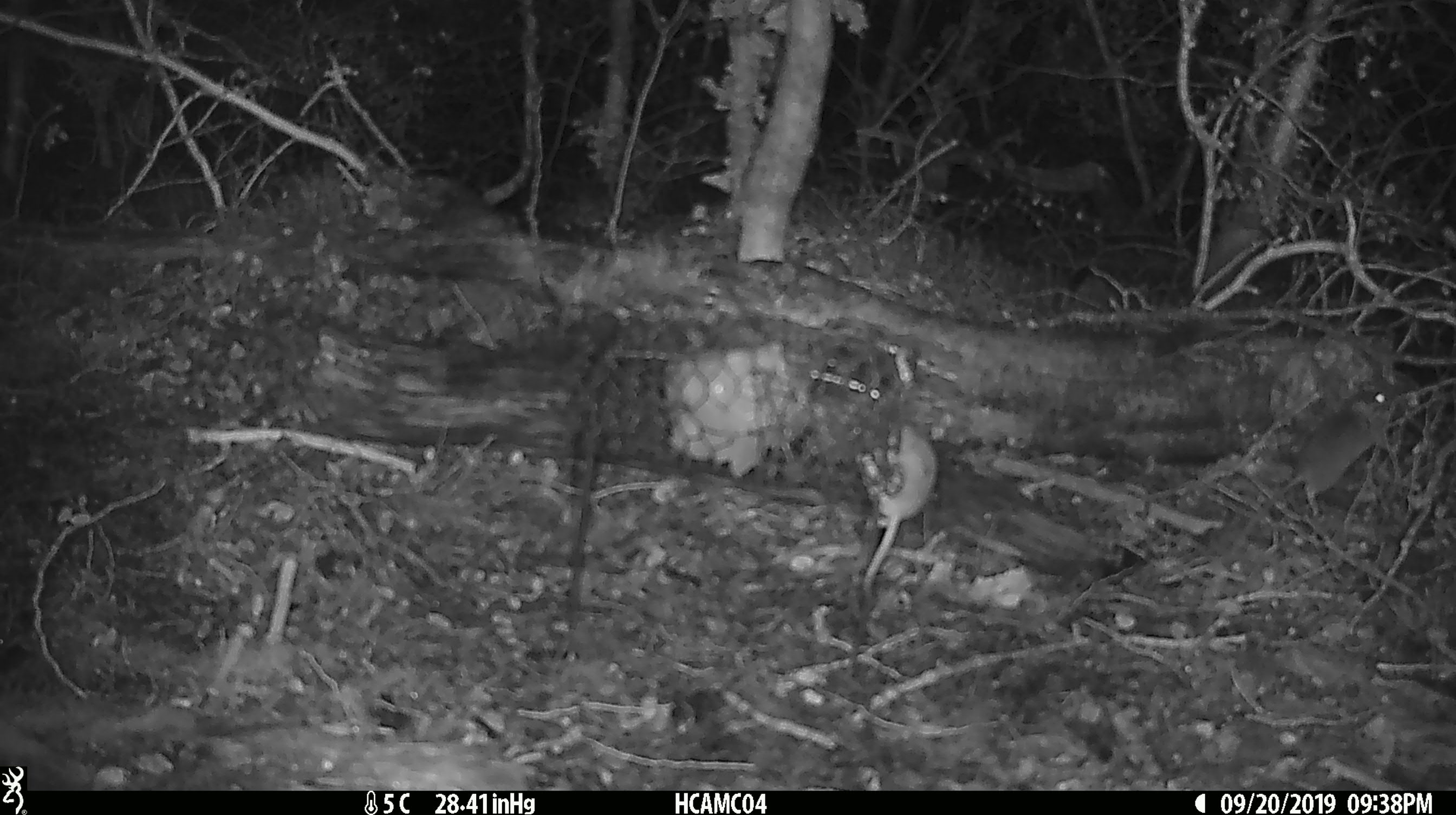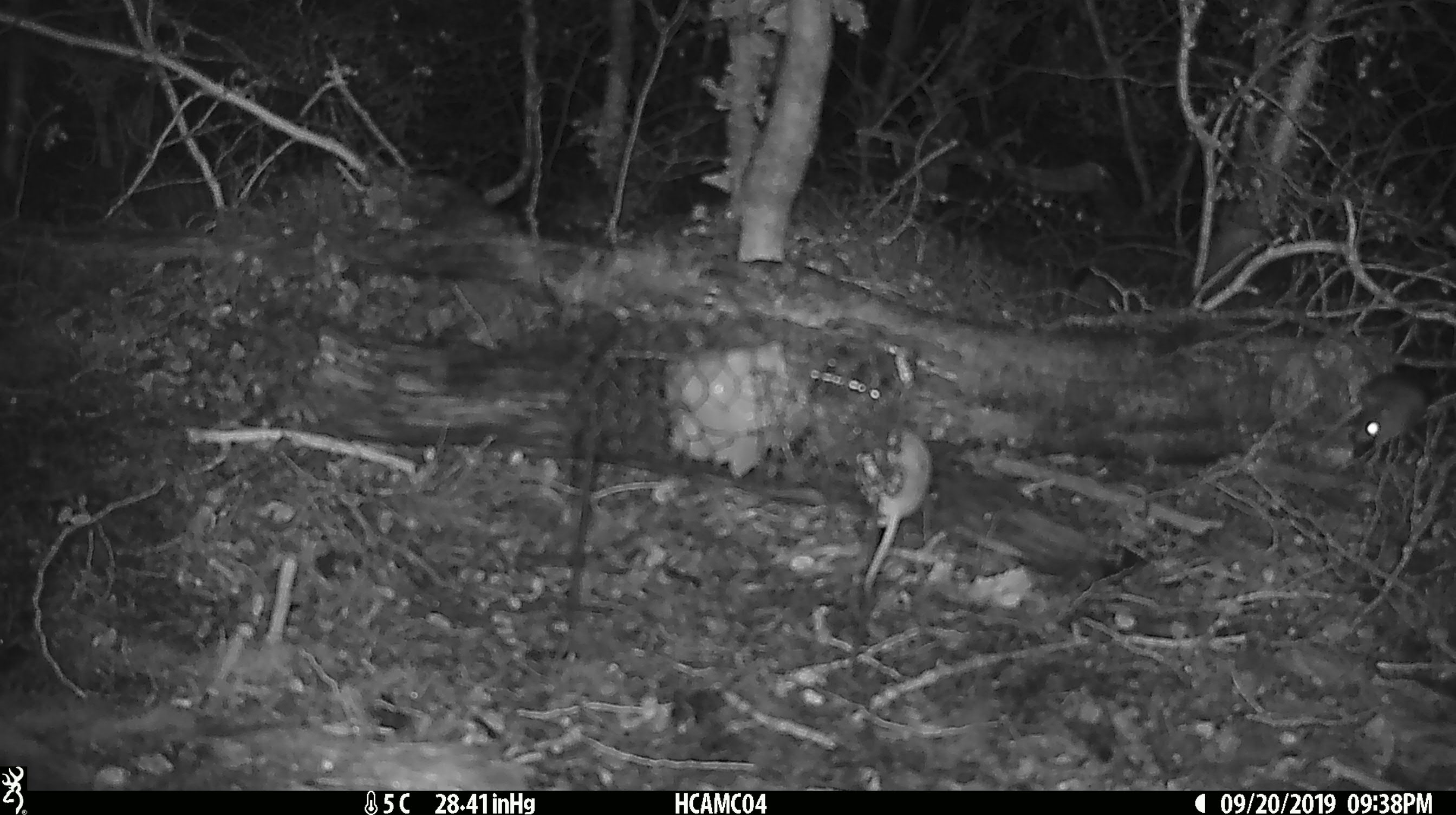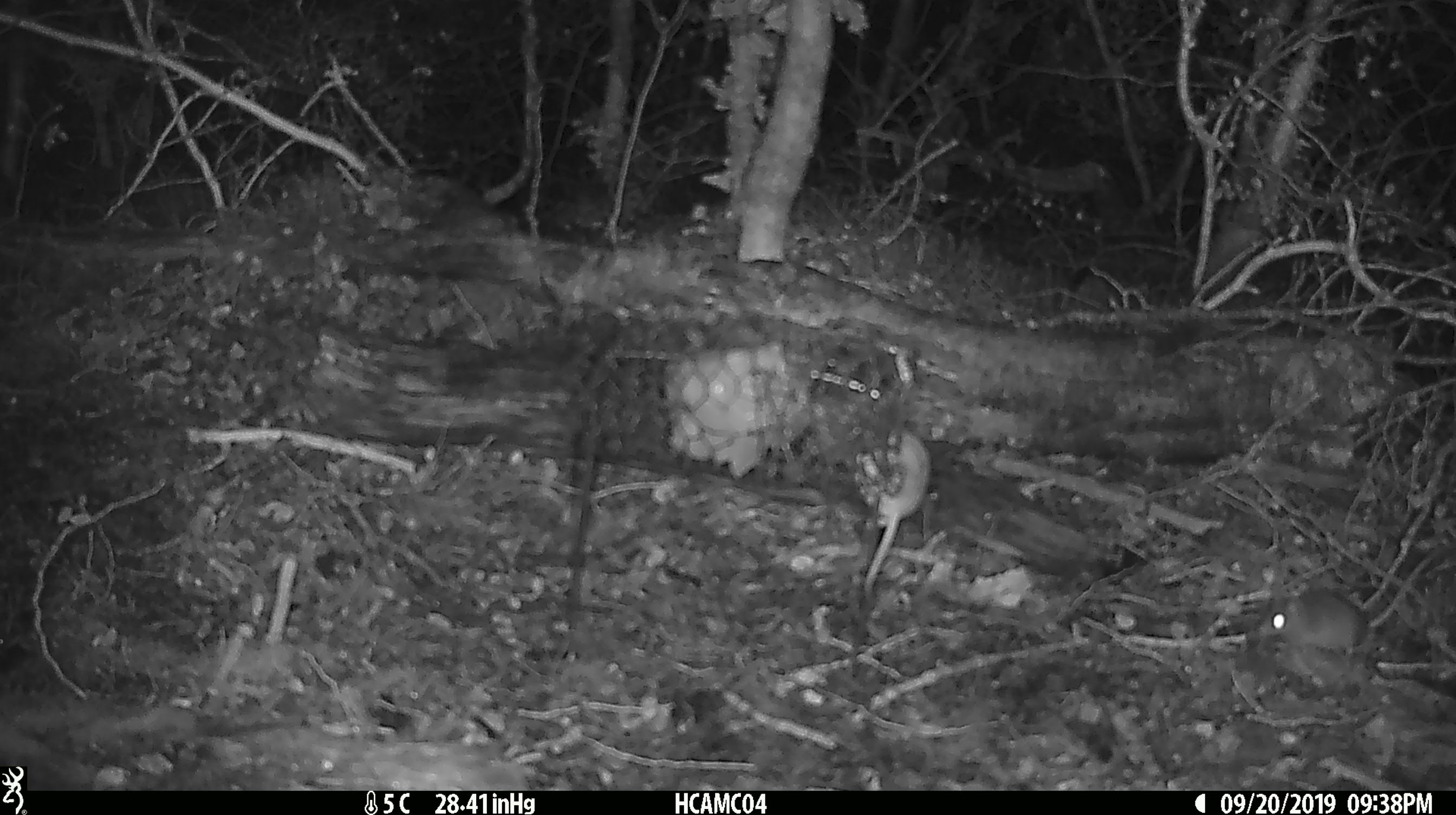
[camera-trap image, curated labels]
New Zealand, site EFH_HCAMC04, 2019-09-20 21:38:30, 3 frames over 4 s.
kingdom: Animalia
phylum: Chordata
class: Mammalia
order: Rodentia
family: Muridae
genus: Mus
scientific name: Mus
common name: mouse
Mouse (Mus).